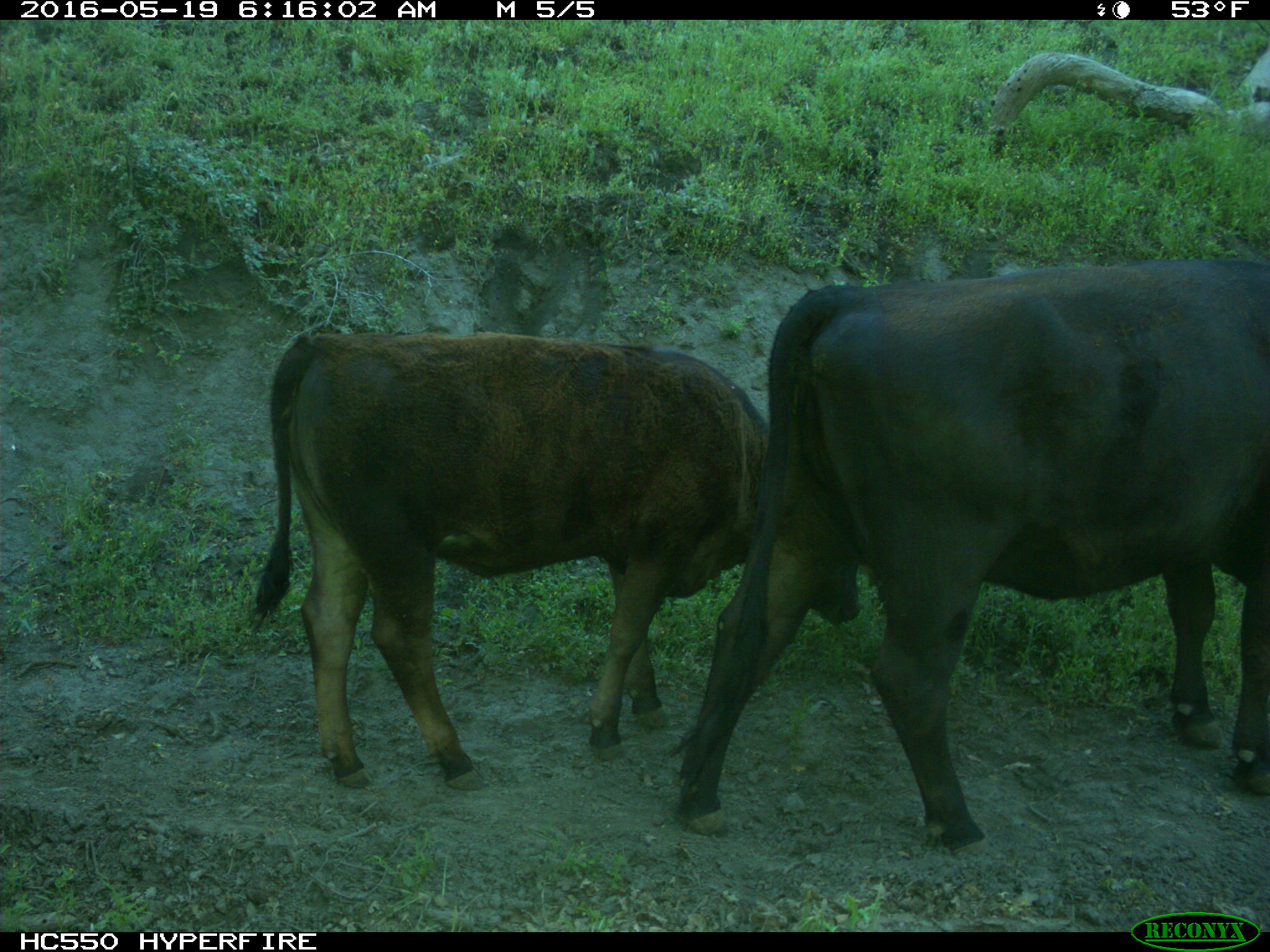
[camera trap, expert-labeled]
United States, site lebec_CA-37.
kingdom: Animalia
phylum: Chordata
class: Mammalia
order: Artiodactyla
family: Bovidae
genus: Bos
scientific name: Bos taurus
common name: domestic cow